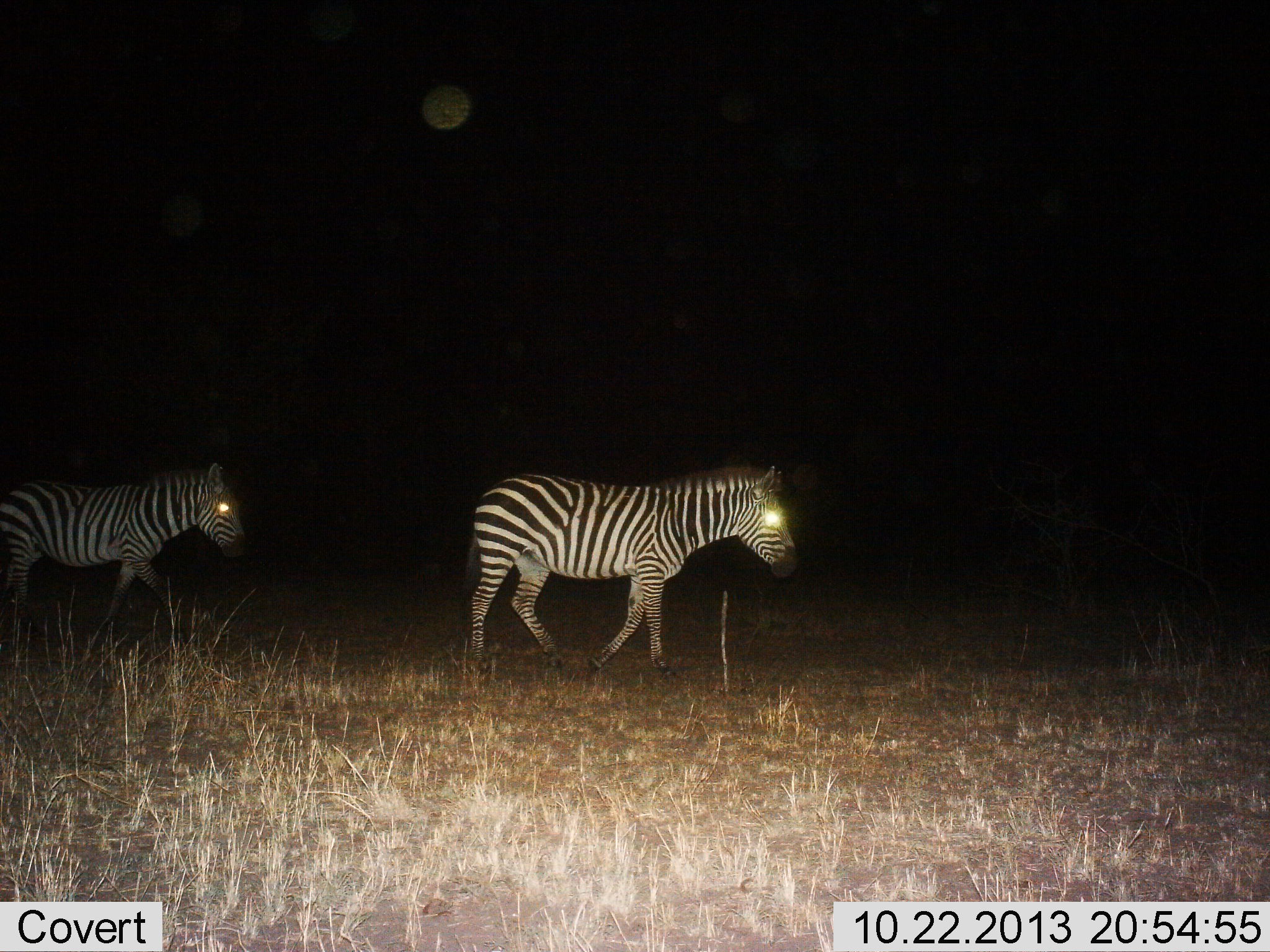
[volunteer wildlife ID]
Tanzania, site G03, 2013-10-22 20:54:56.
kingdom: Animalia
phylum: Chordata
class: Mammalia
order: Perissodactyla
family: Equidae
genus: Equus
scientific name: Equus quagga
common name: plains zebra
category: zebra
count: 2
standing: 20%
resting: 0%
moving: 90%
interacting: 0%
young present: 0%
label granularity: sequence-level